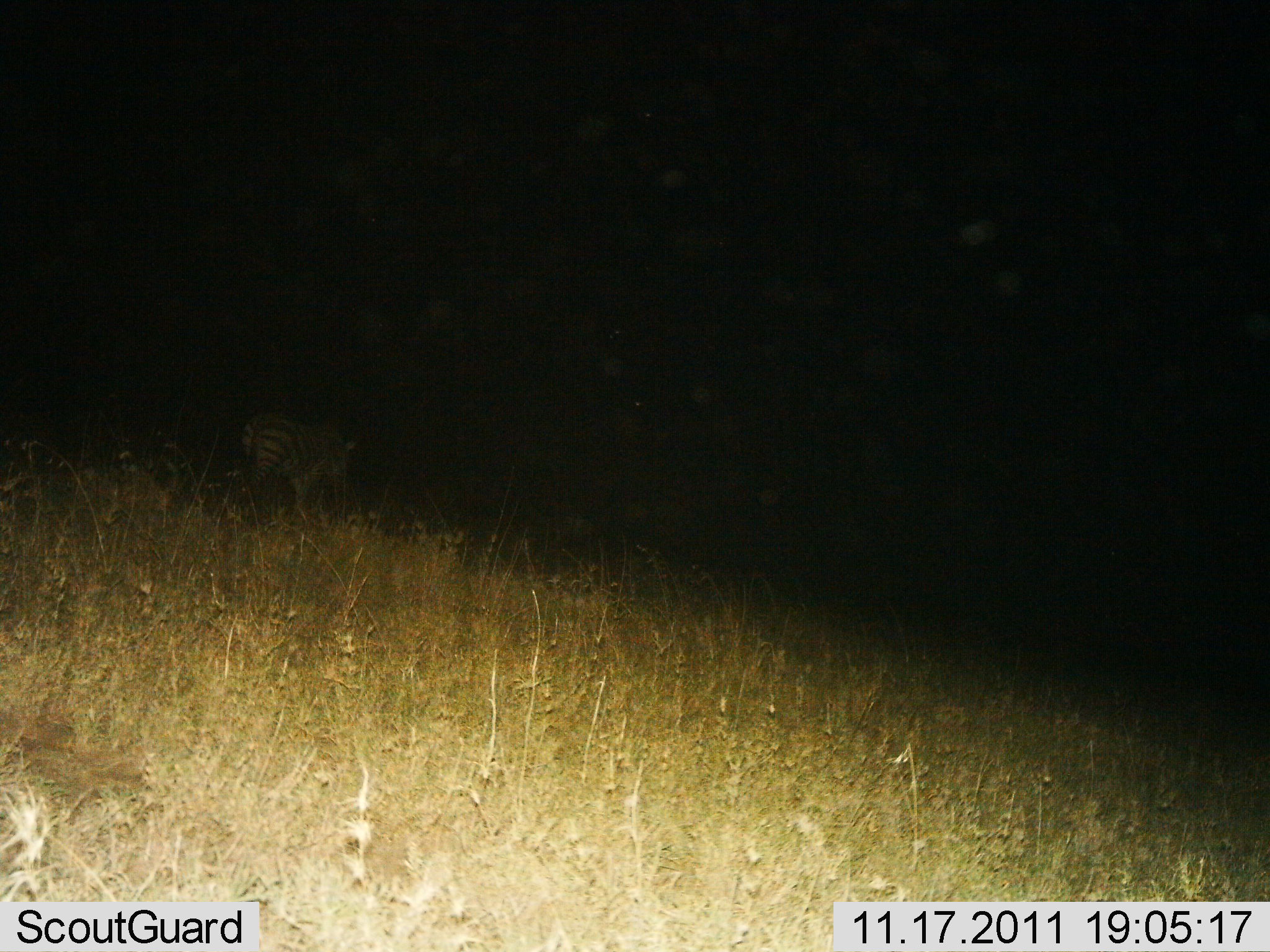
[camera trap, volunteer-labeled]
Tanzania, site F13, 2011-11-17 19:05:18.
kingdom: Animalia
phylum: Chordata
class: Mammalia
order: Perissodactyla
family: Equidae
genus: Equus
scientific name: Equus quagga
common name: plains zebra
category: zebra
Zebra (plains zebra) (Equus quagga), count 1. Behavior (volunteer vote fractions): standing 27%, resting 0%, moving 73%, interacting 0%. Young present (vote fraction): 0%. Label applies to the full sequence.